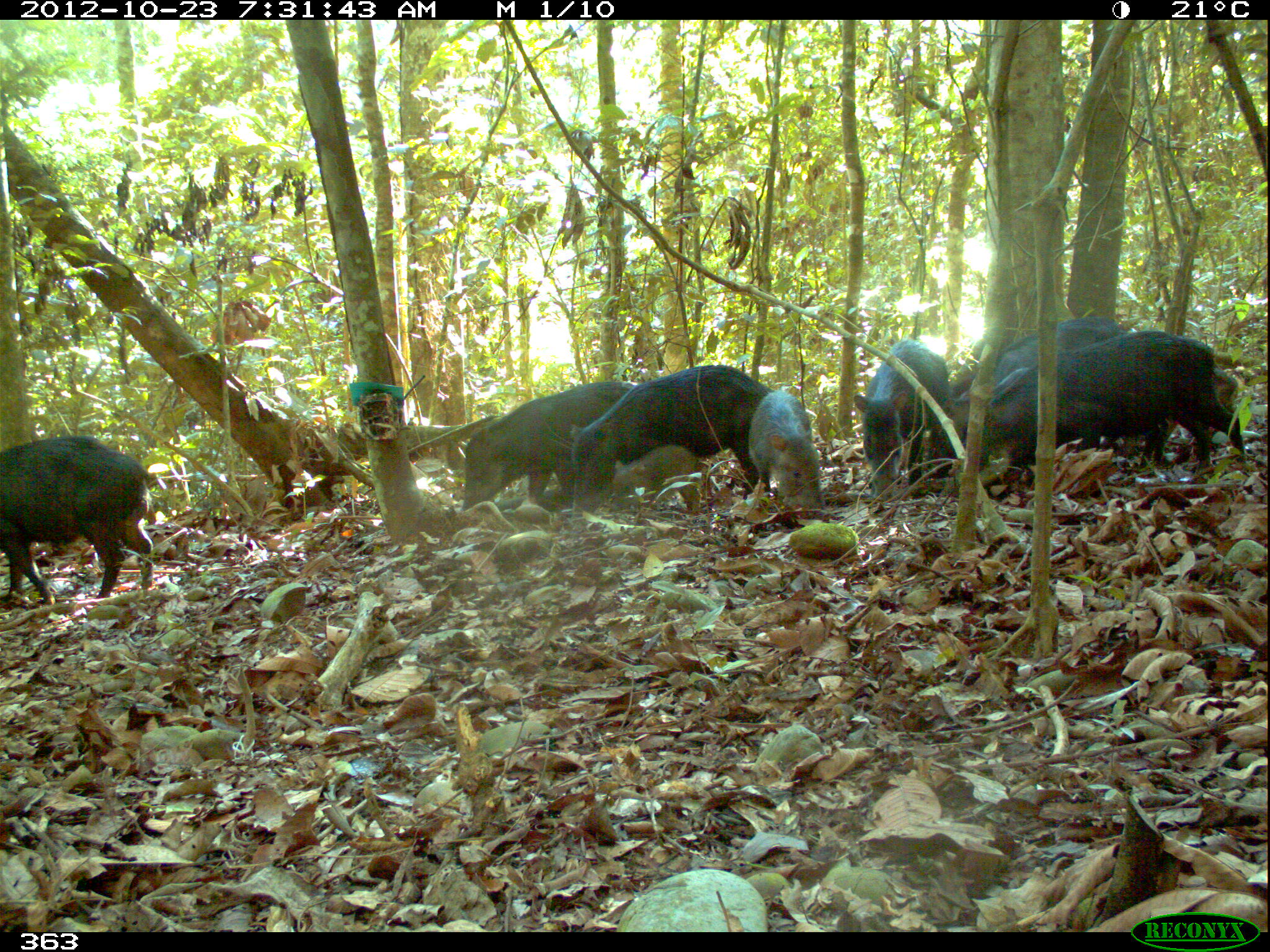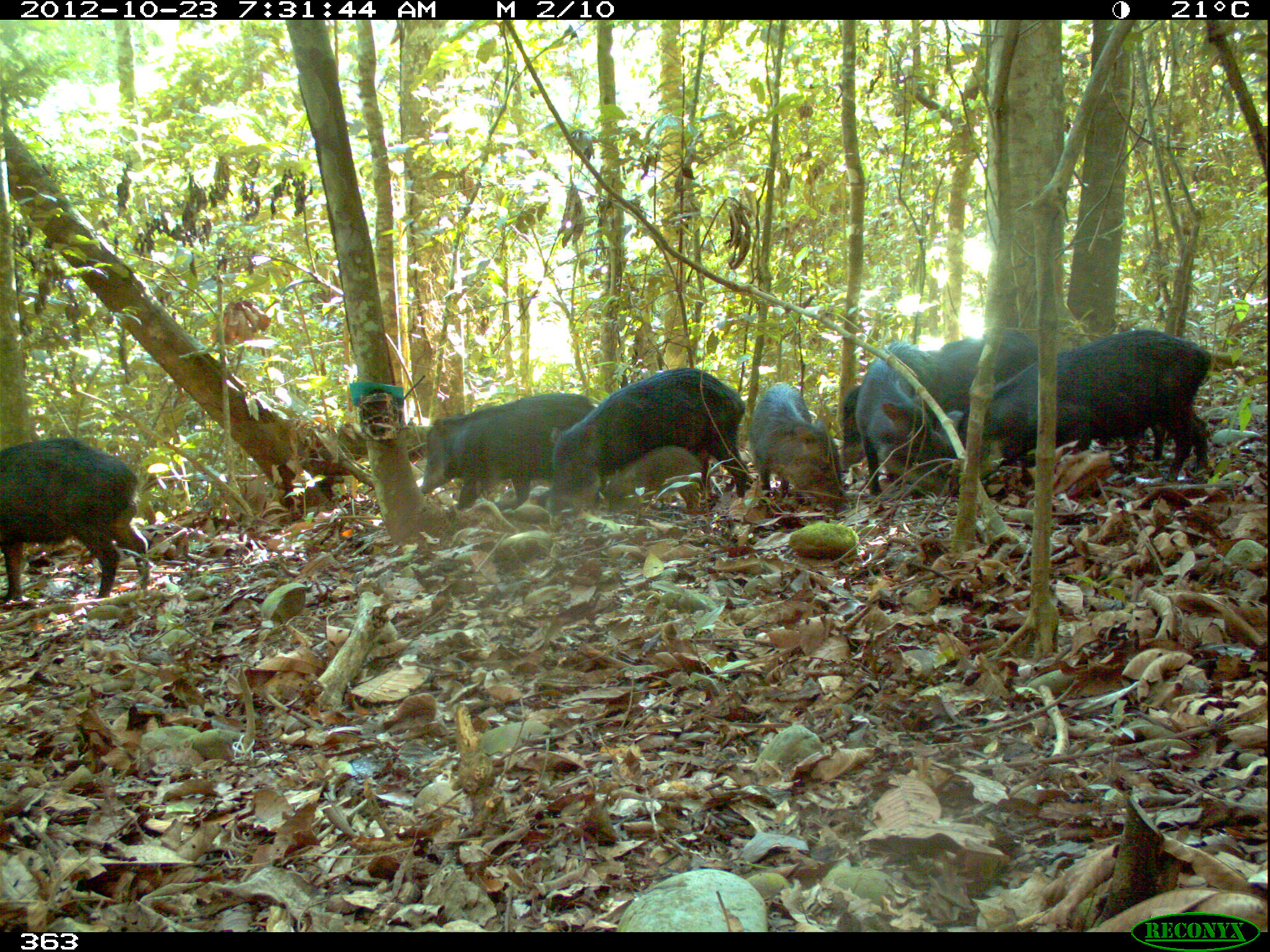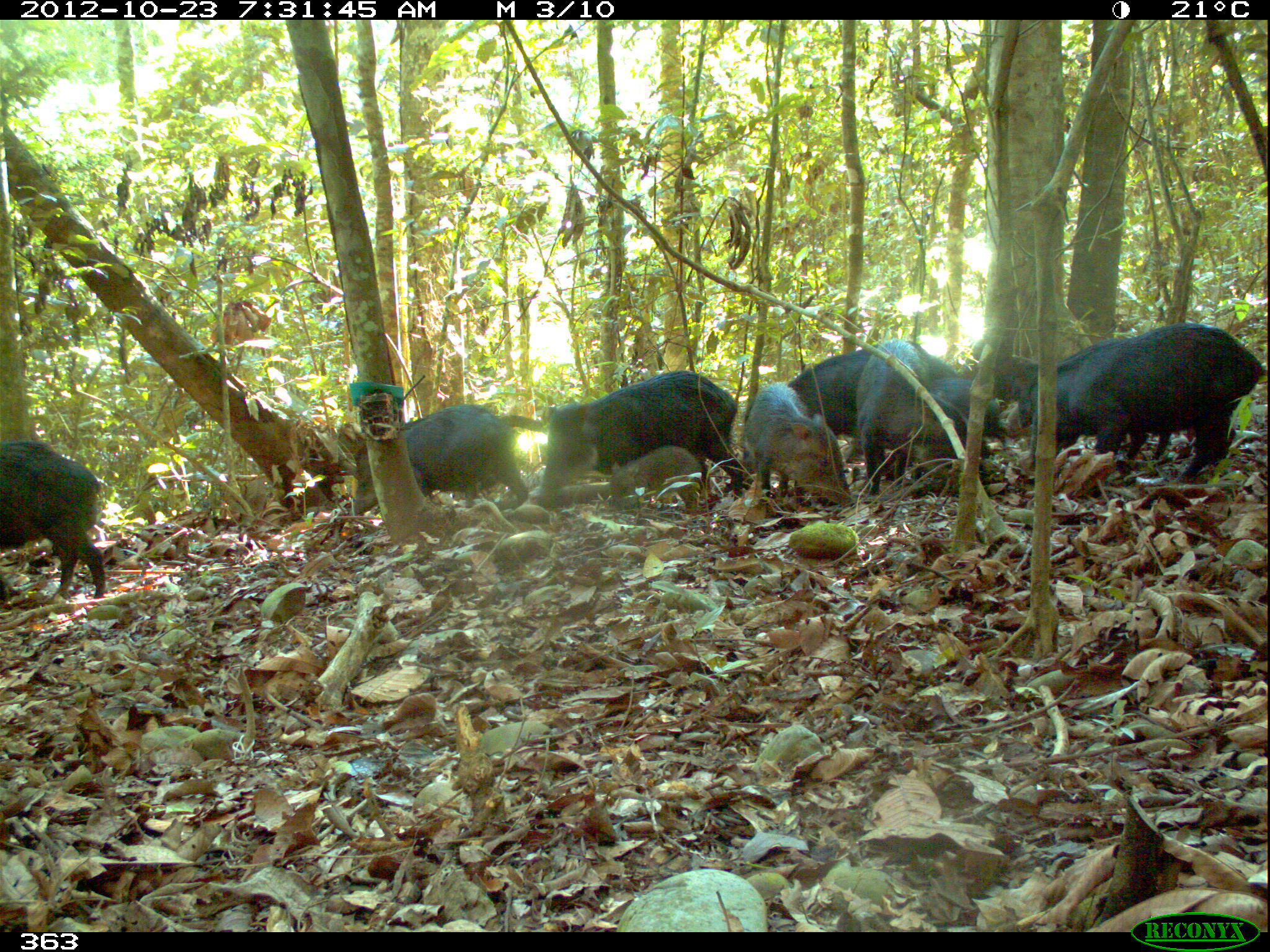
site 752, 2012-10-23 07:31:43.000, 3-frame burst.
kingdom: Animalia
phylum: Chordata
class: Mammalia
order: Artiodactyla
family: Tayassuidae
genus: Tayassu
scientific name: Tayassu pecari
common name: white-lipped peccary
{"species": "Tayassu pecari (white-lipped peccary)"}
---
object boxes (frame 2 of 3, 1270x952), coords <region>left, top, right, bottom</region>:
tayassu pecari: <region>985, 328, 1210, 479</region>; <region>543, 367, 748, 510</region>; <region>0, 436, 149, 599</region>; <region>418, 392, 592, 510</region>; <region>855, 342, 940, 496</region>; <region>840, 350, 944, 472</region>; <region>749, 384, 848, 512</region>; <region>596, 445, 705, 525</region>; <region>943, 331, 1044, 408</region>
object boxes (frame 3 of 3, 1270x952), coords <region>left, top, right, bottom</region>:
tayassu pecari: <region>1024, 321, 1262, 482</region>; <region>543, 369, 742, 508</region>; <region>856, 339, 998, 489</region>; <region>787, 338, 961, 453</region>; <region>352, 404, 529, 516</region>; <region>0, 440, 105, 601</region>; <region>1003, 336, 1132, 450</region>; <region>746, 383, 853, 505</region>; <region>609, 446, 702, 504</region>; <region>929, 377, 1001, 438</region>